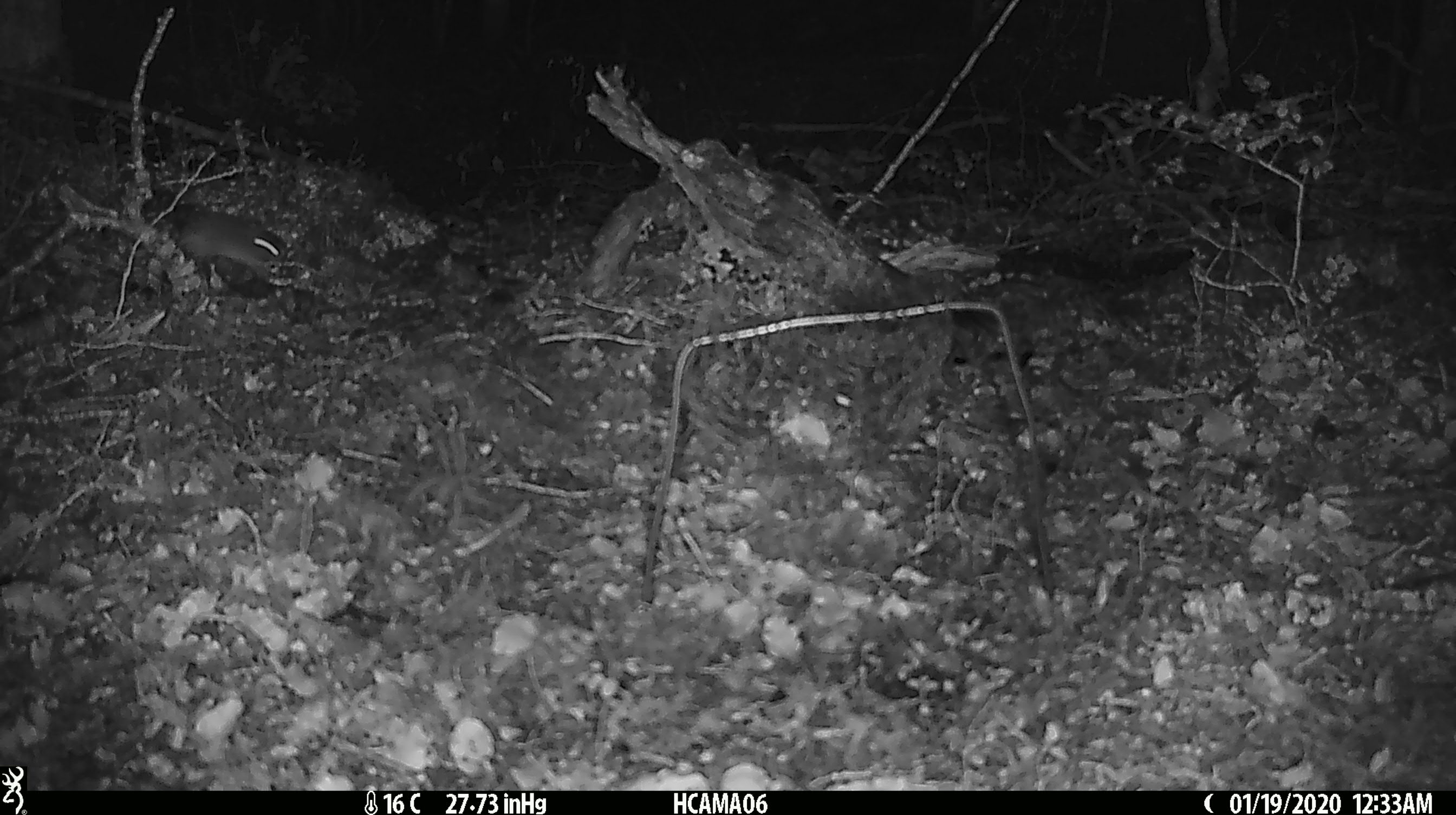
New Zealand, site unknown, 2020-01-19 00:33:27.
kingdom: Animalia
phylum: Chordata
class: Mammalia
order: Rodentia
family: Muridae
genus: Mus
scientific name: Mus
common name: mouse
Mouse (Mus).